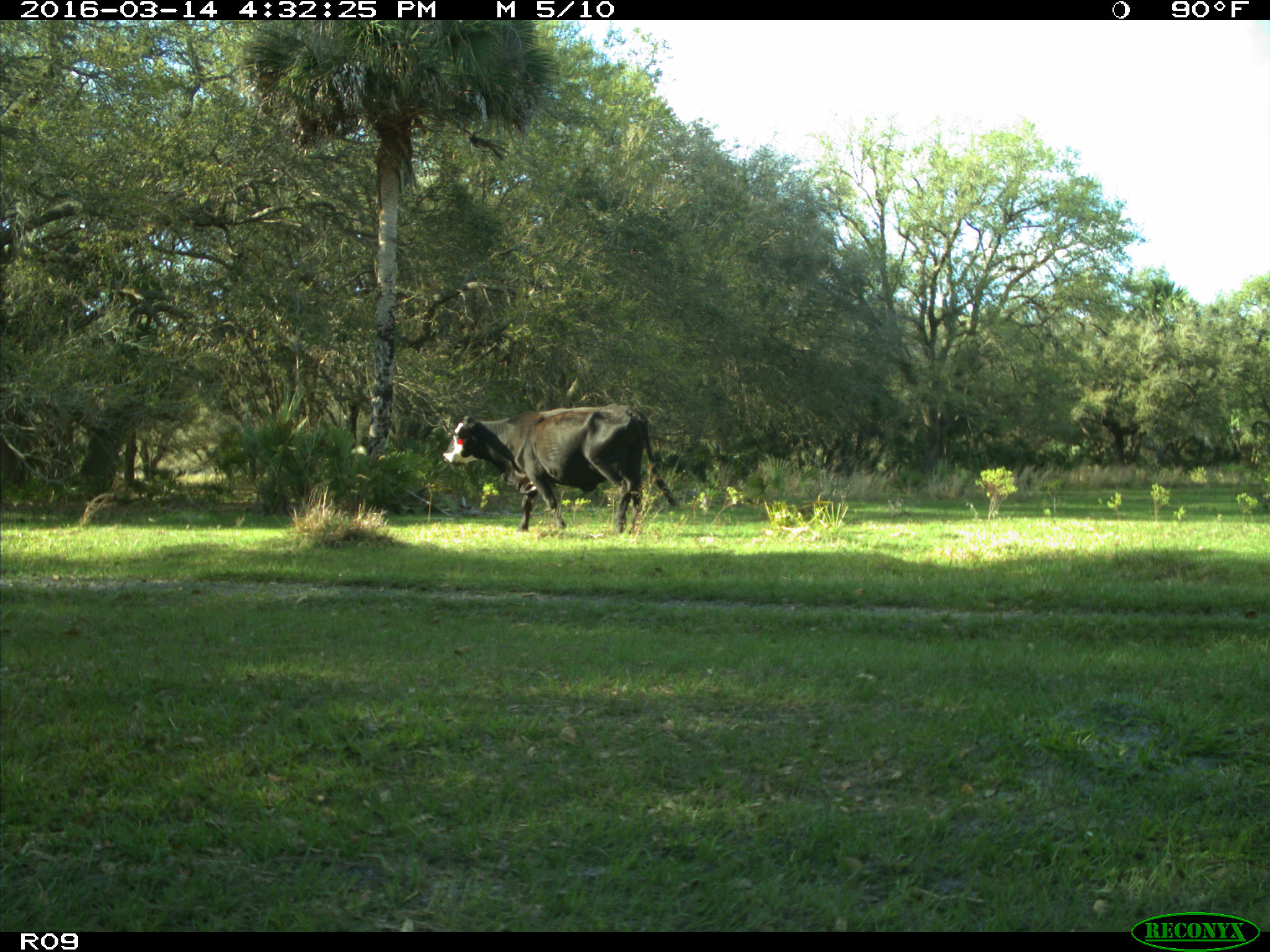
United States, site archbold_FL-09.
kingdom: Animalia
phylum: Chordata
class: Mammalia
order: Artiodactyla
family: Bovidae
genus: Bos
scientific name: Bos taurus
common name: domestic cow